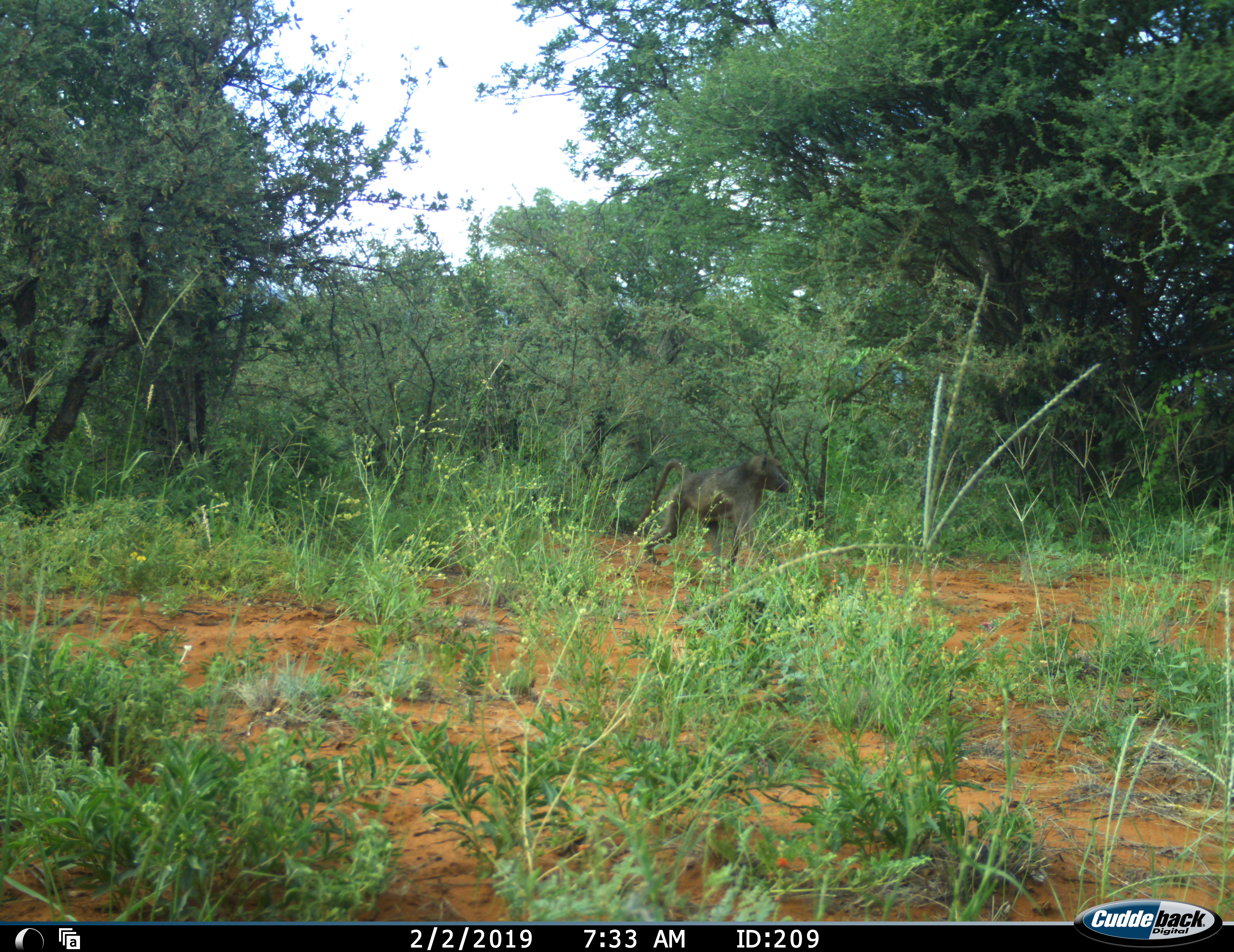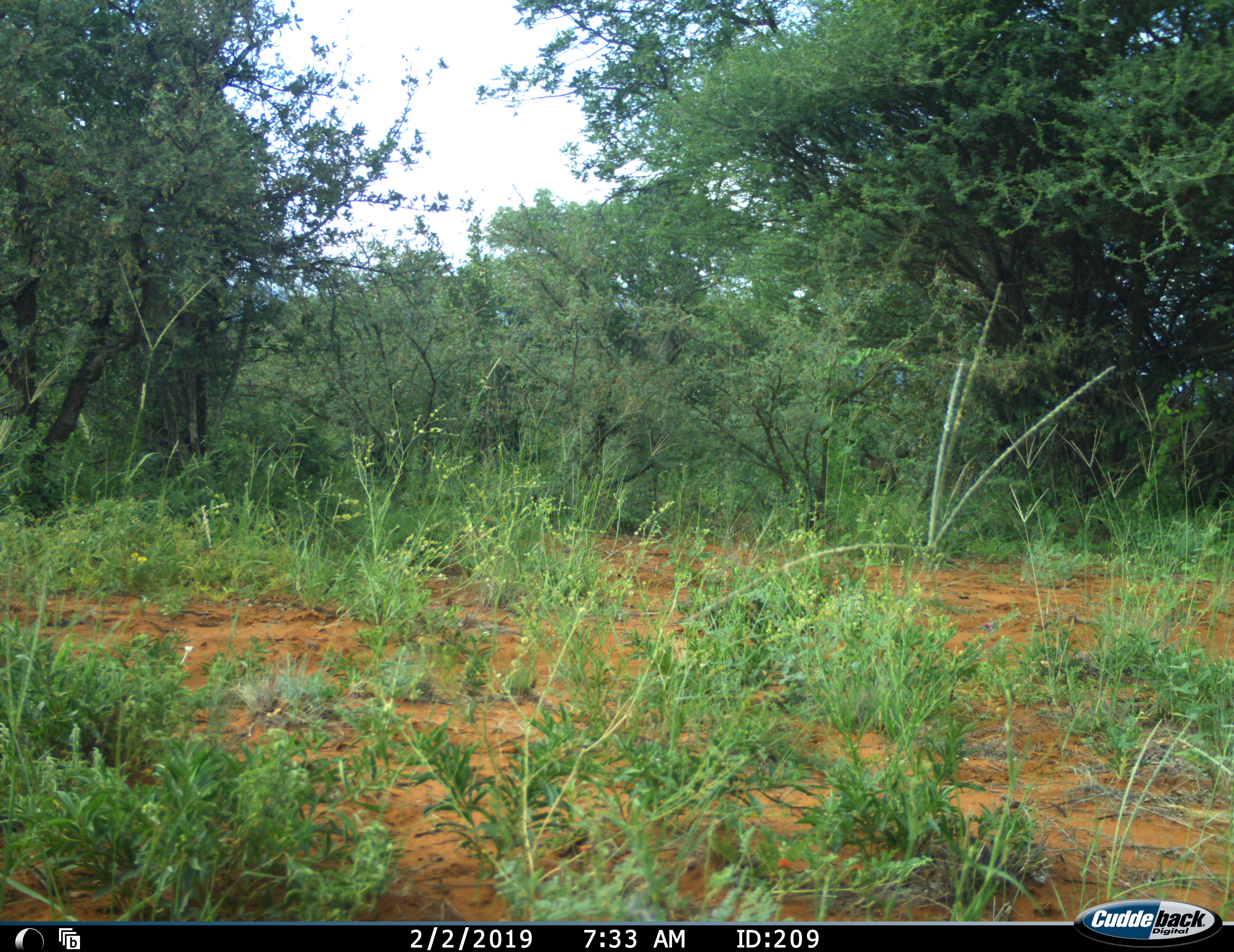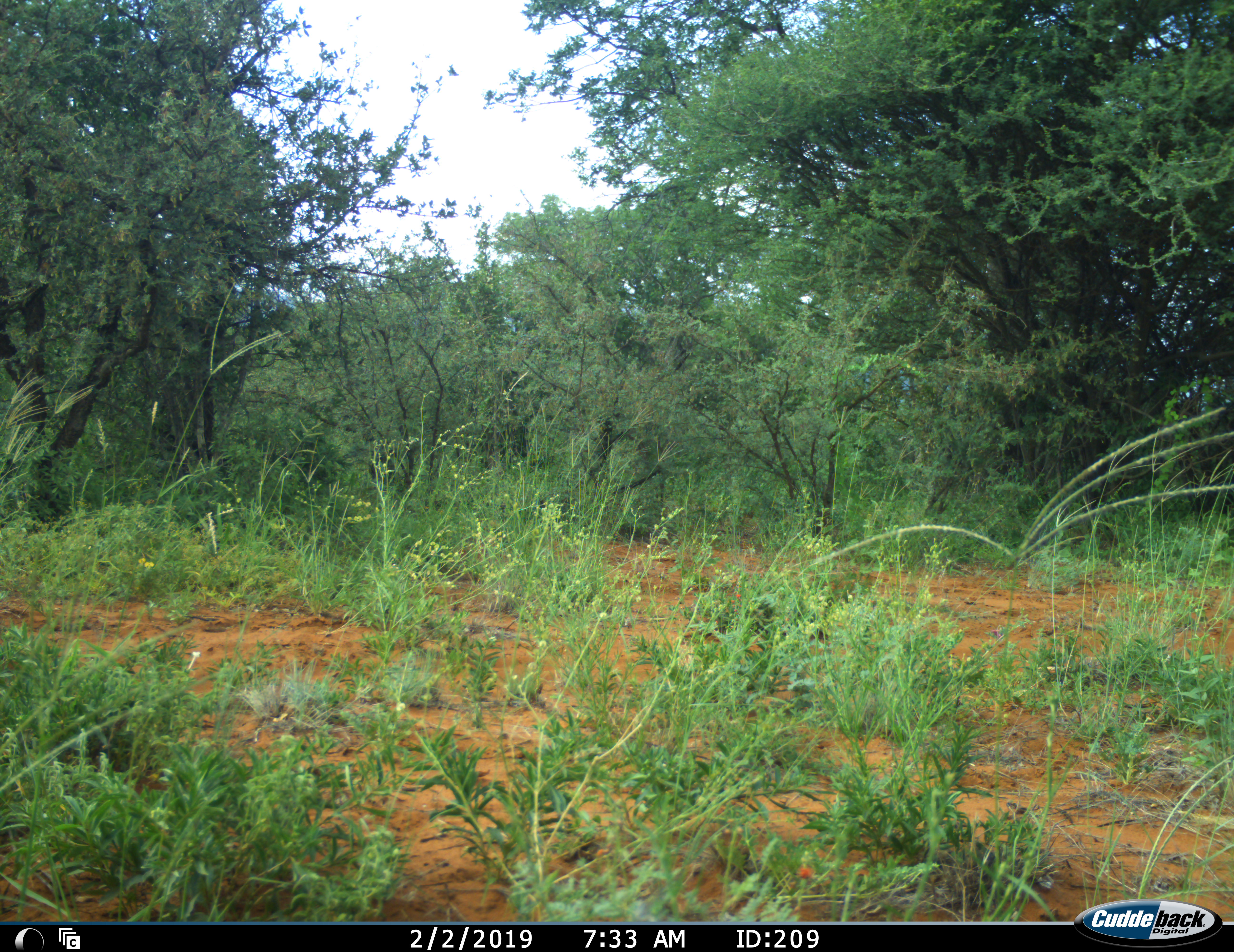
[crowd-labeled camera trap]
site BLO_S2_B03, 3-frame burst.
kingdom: Animalia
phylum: Chordata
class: Mammalia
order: Primates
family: Cercopithecidae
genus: Papio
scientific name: Papio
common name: baboon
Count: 1.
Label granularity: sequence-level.